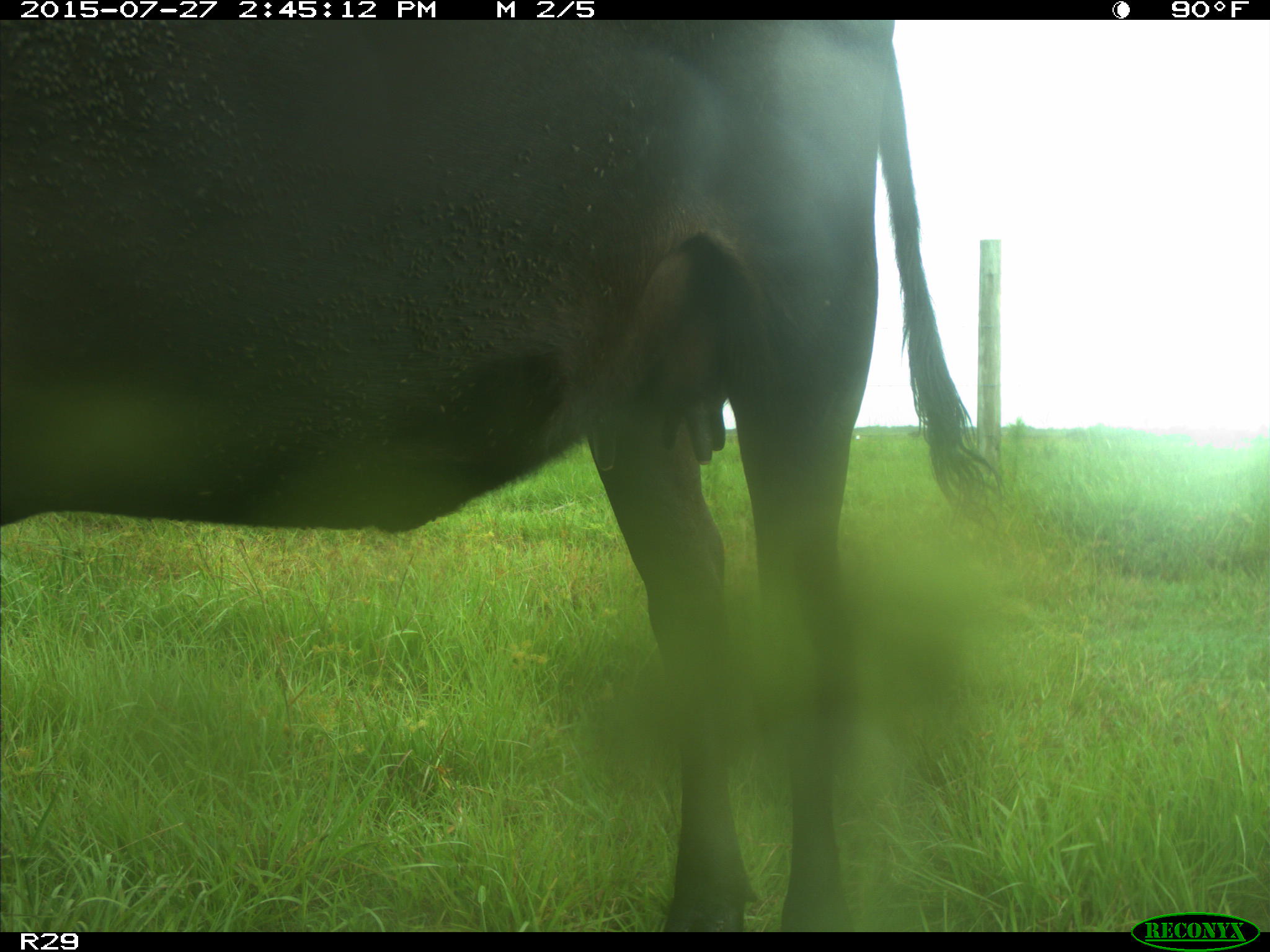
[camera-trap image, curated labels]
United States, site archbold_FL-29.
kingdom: Animalia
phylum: Chordata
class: Mammalia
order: Artiodactyla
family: Bovidae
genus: Bos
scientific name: Bos taurus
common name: domestic cow